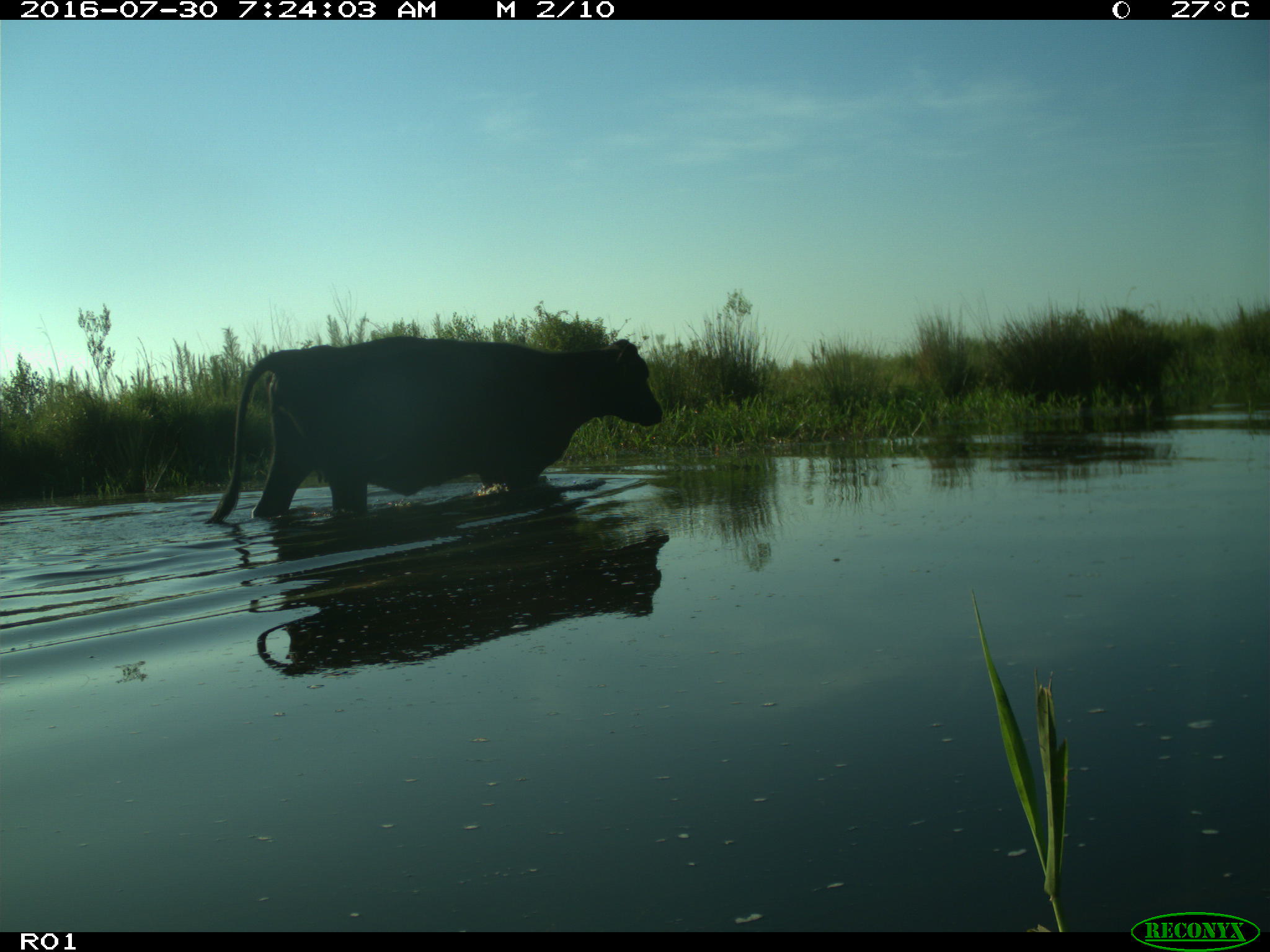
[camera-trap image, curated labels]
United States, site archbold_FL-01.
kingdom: Animalia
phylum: Chordata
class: Mammalia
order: Artiodactyla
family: Bovidae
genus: Bos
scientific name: Bos taurus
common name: domestic cow